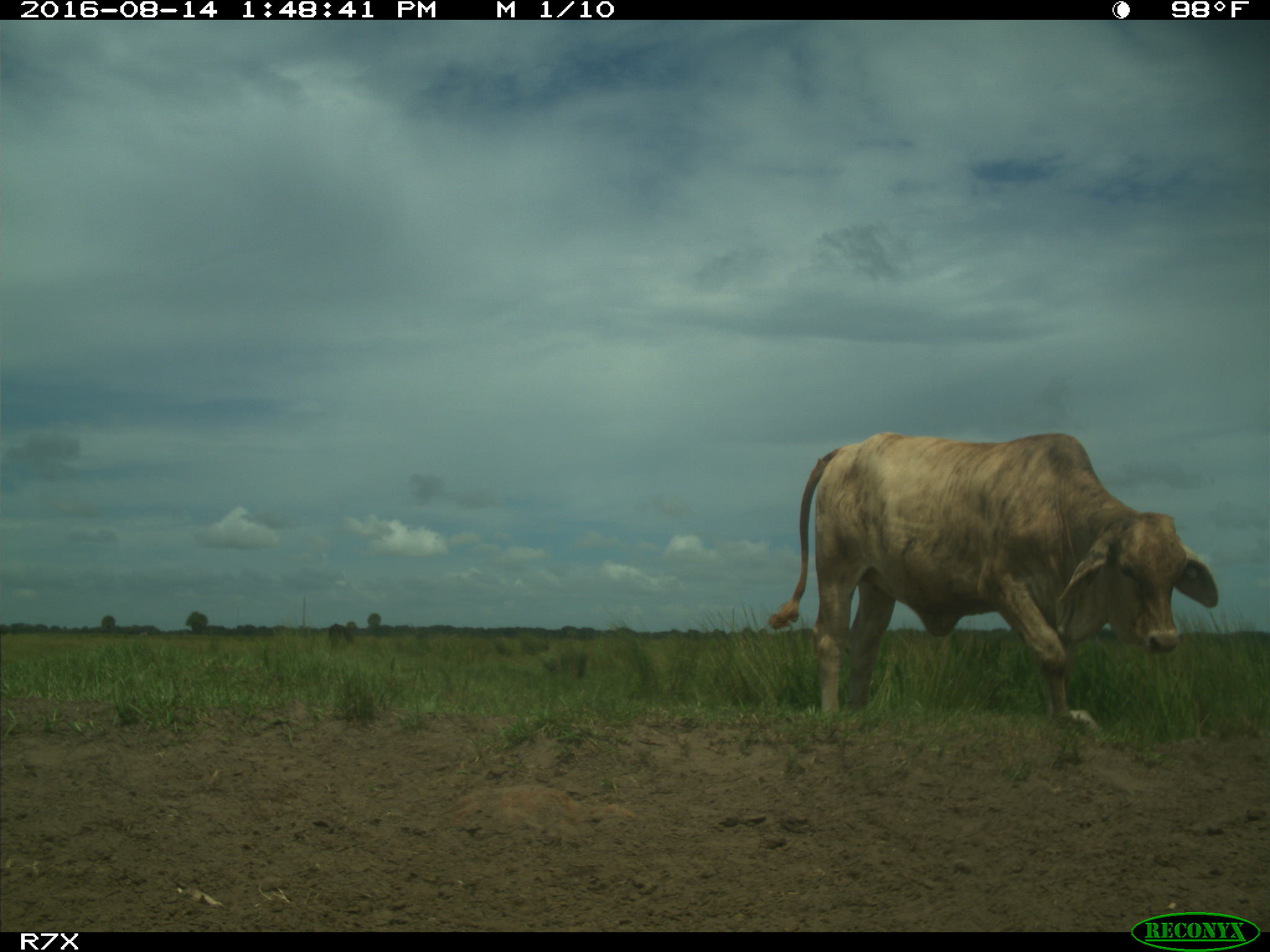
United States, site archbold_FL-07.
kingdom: Animalia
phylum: Chordata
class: Mammalia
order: Artiodactyla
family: Bovidae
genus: Bos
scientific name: Bos taurus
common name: domestic cow